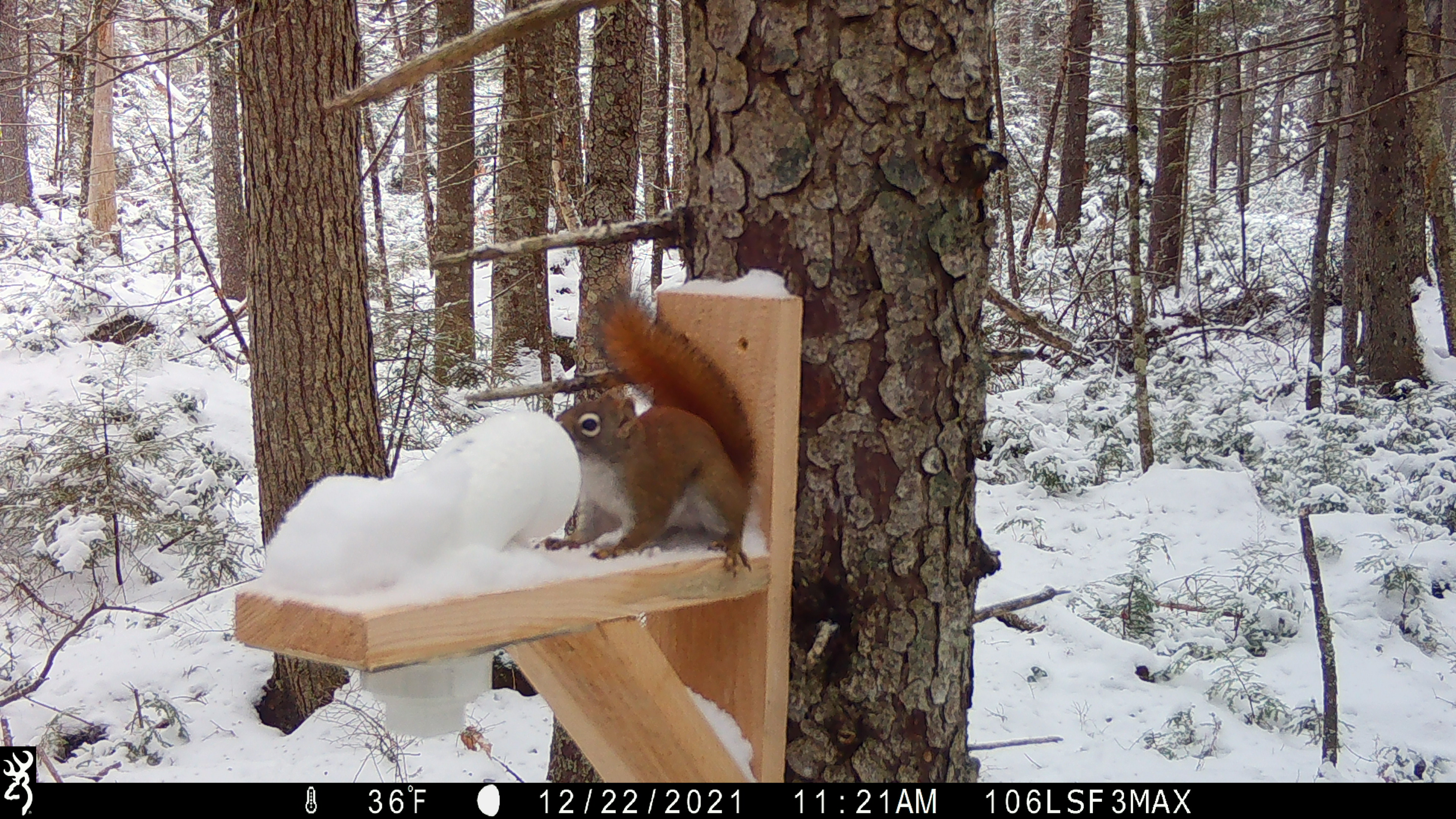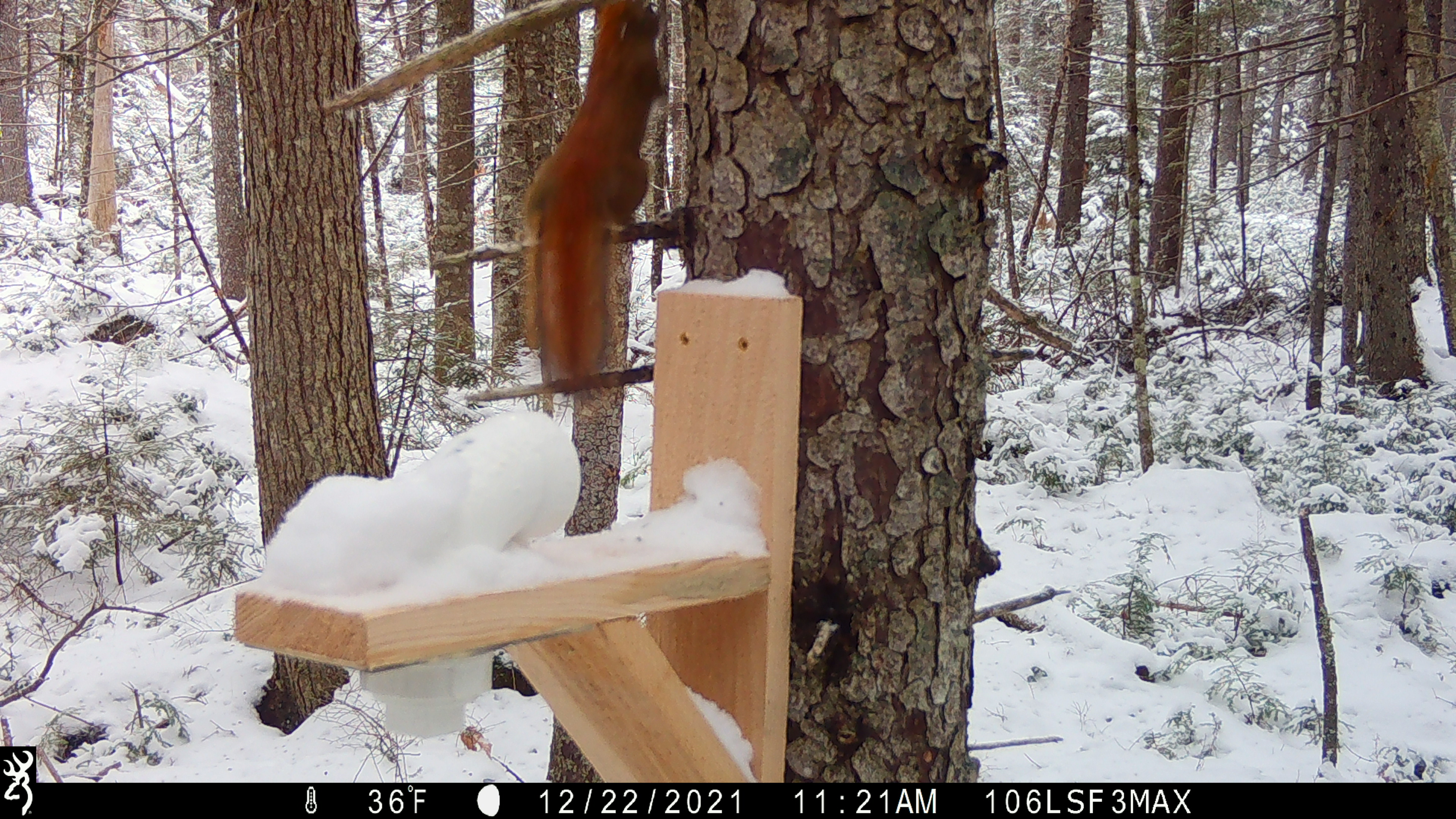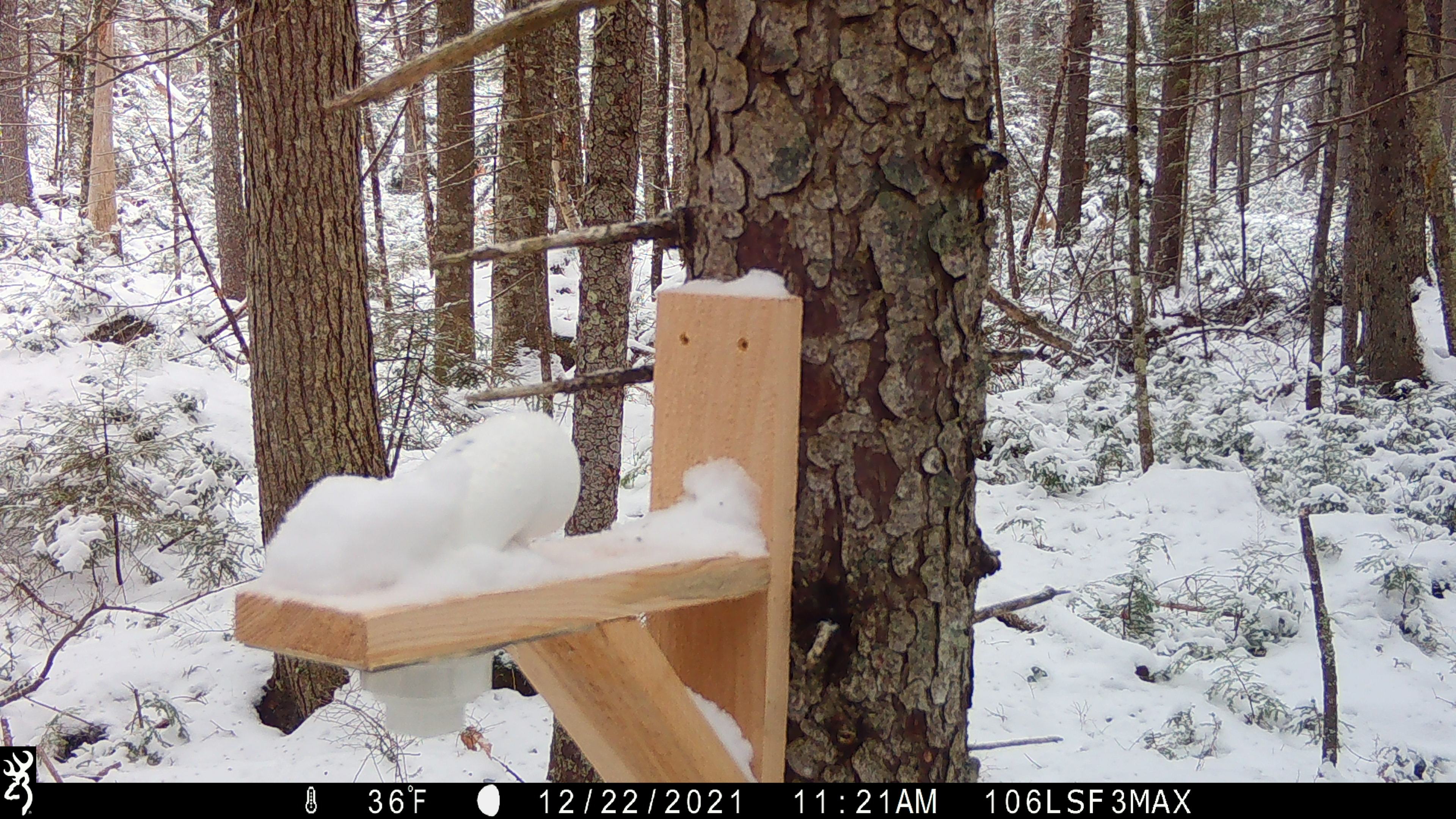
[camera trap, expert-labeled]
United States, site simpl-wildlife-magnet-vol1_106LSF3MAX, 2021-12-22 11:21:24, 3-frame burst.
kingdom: Animalia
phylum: Chordata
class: Mammalia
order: Rodentia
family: Sciuridae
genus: Tamiasciurus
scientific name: Tamiasciurus hudsonicus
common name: red squirrel